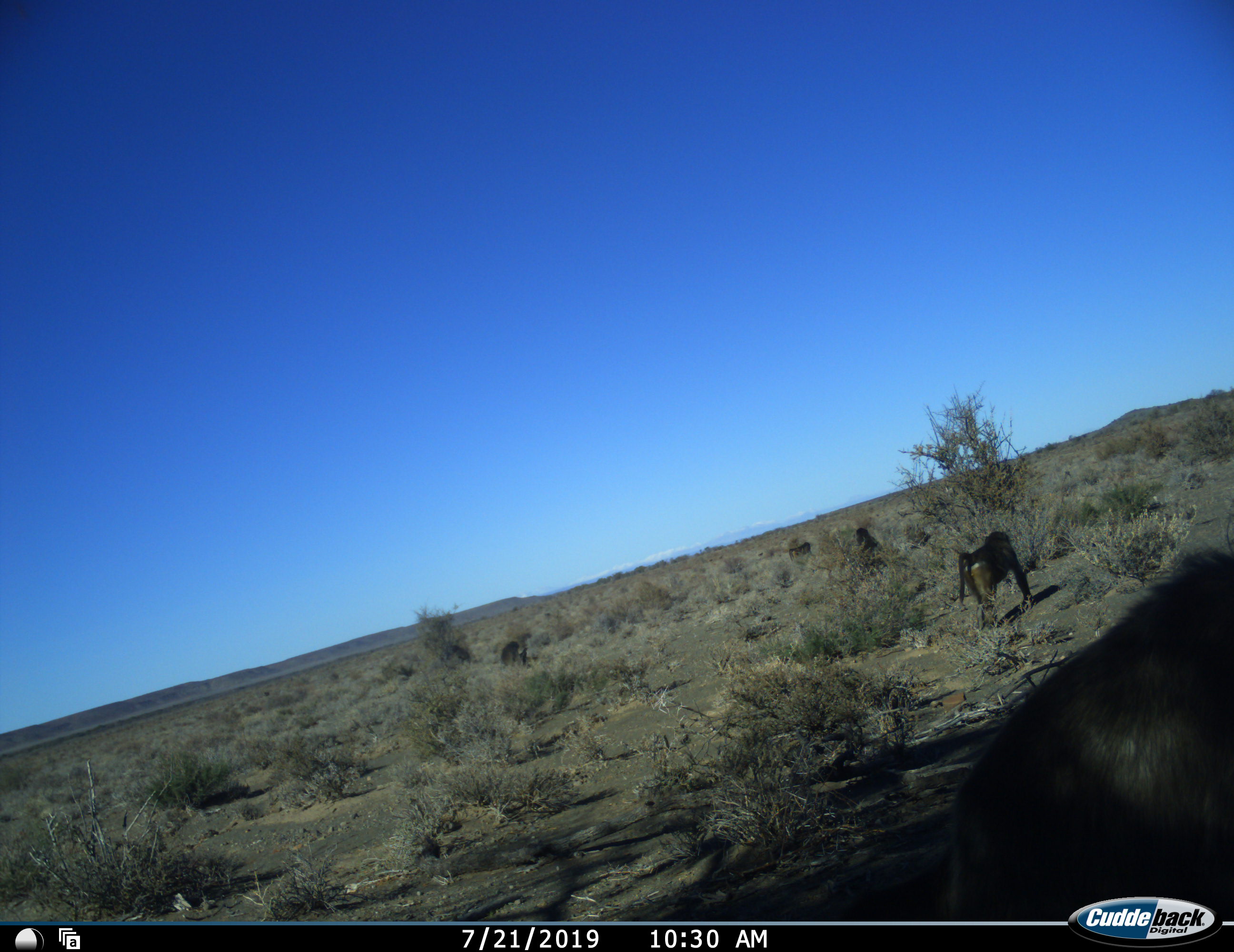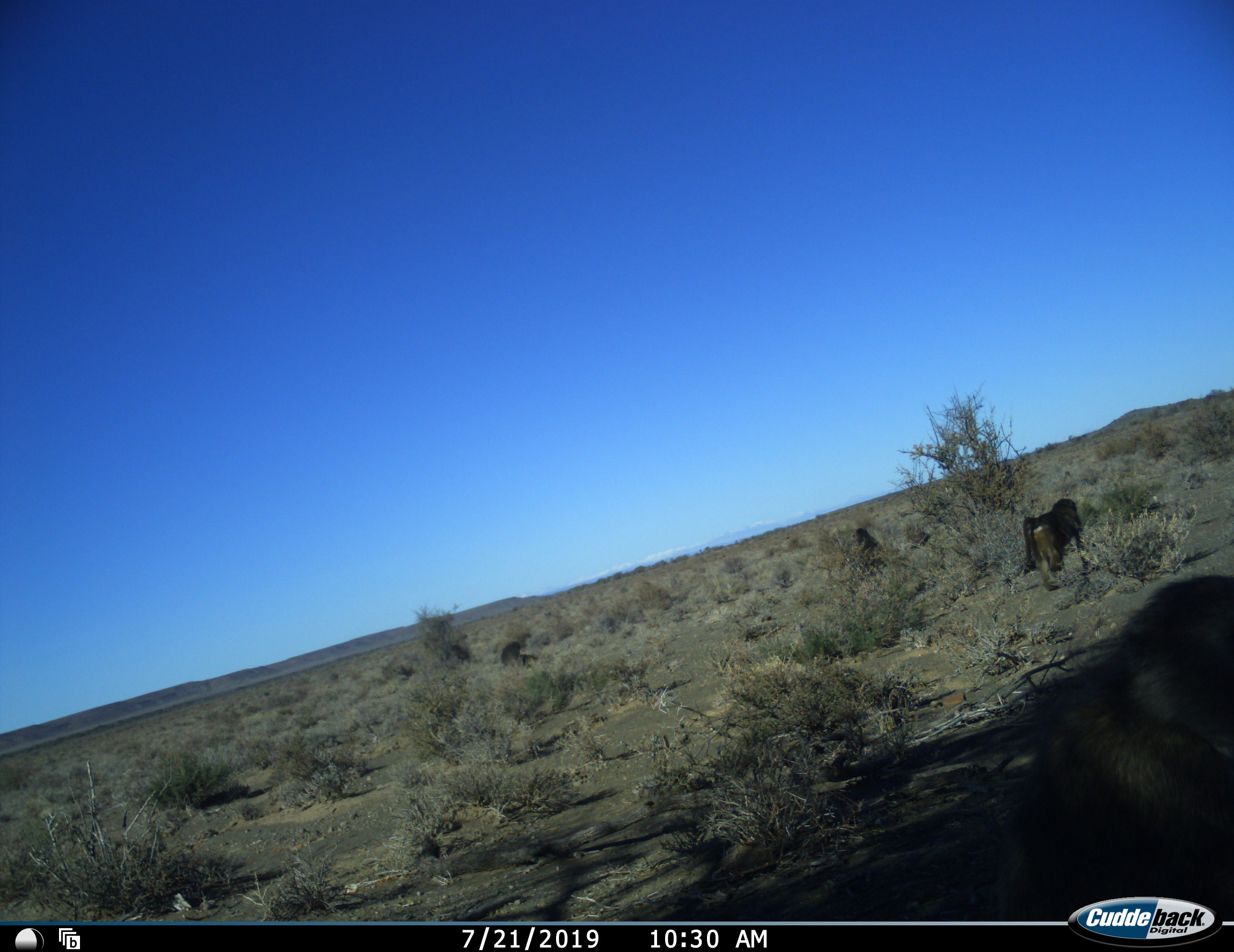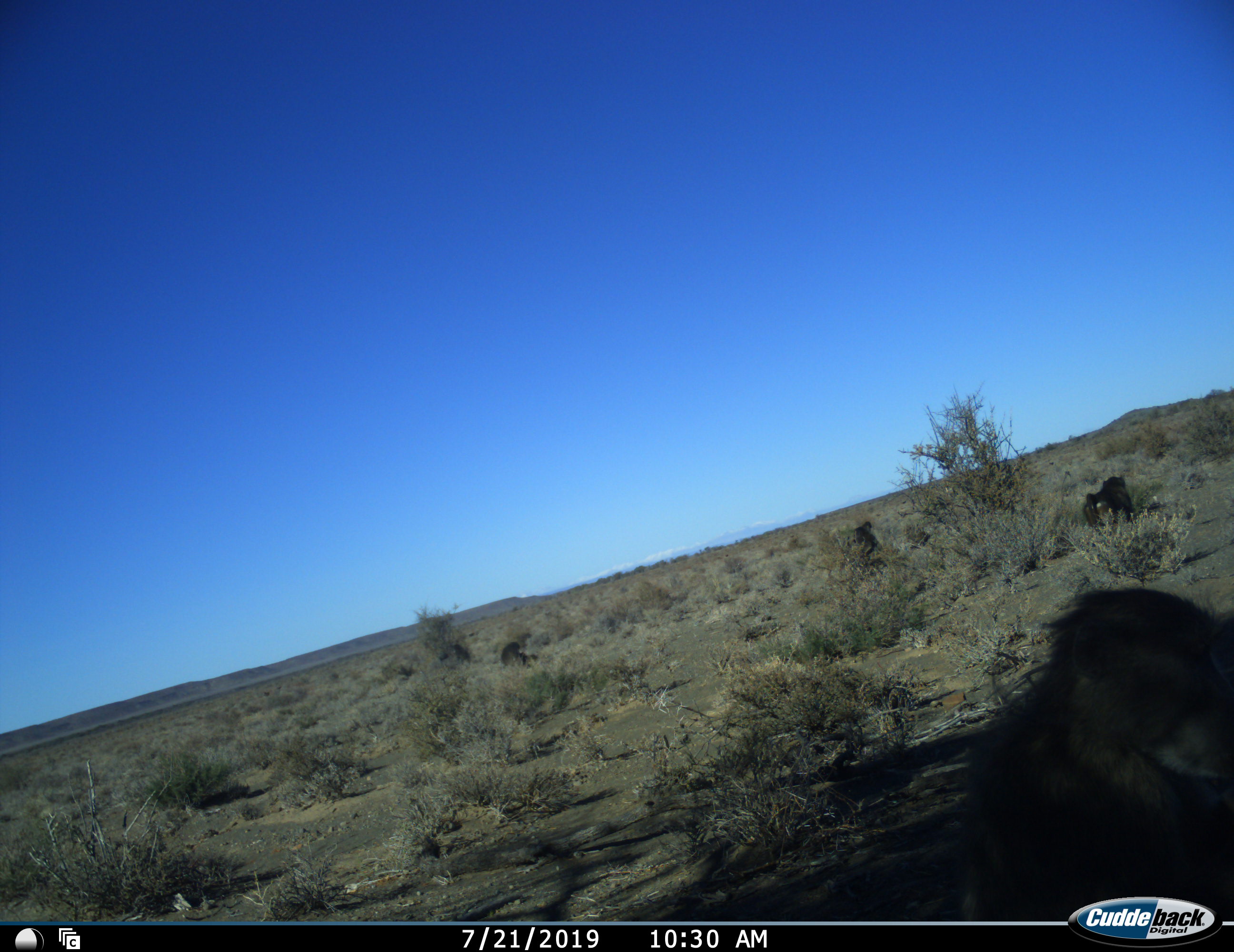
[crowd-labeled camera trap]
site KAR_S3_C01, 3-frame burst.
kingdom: Animalia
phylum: Chordata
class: Mammalia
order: Primates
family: Cercopithecidae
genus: Papio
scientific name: Papio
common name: baboon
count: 5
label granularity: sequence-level